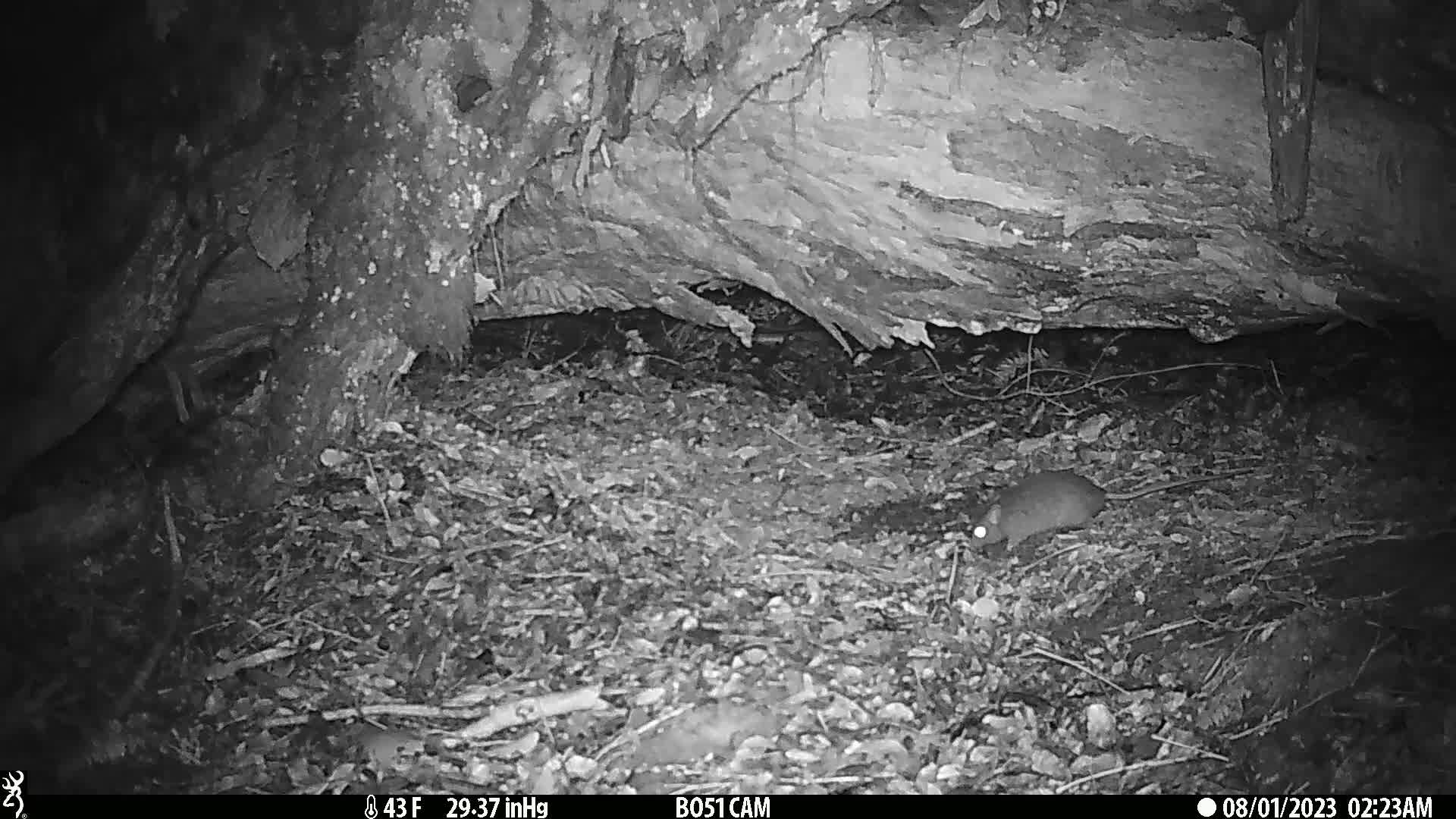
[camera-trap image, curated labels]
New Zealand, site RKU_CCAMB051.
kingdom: Animalia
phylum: Chordata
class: Mammalia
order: Rodentia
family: Muridae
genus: Rattus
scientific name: Rattus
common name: rat